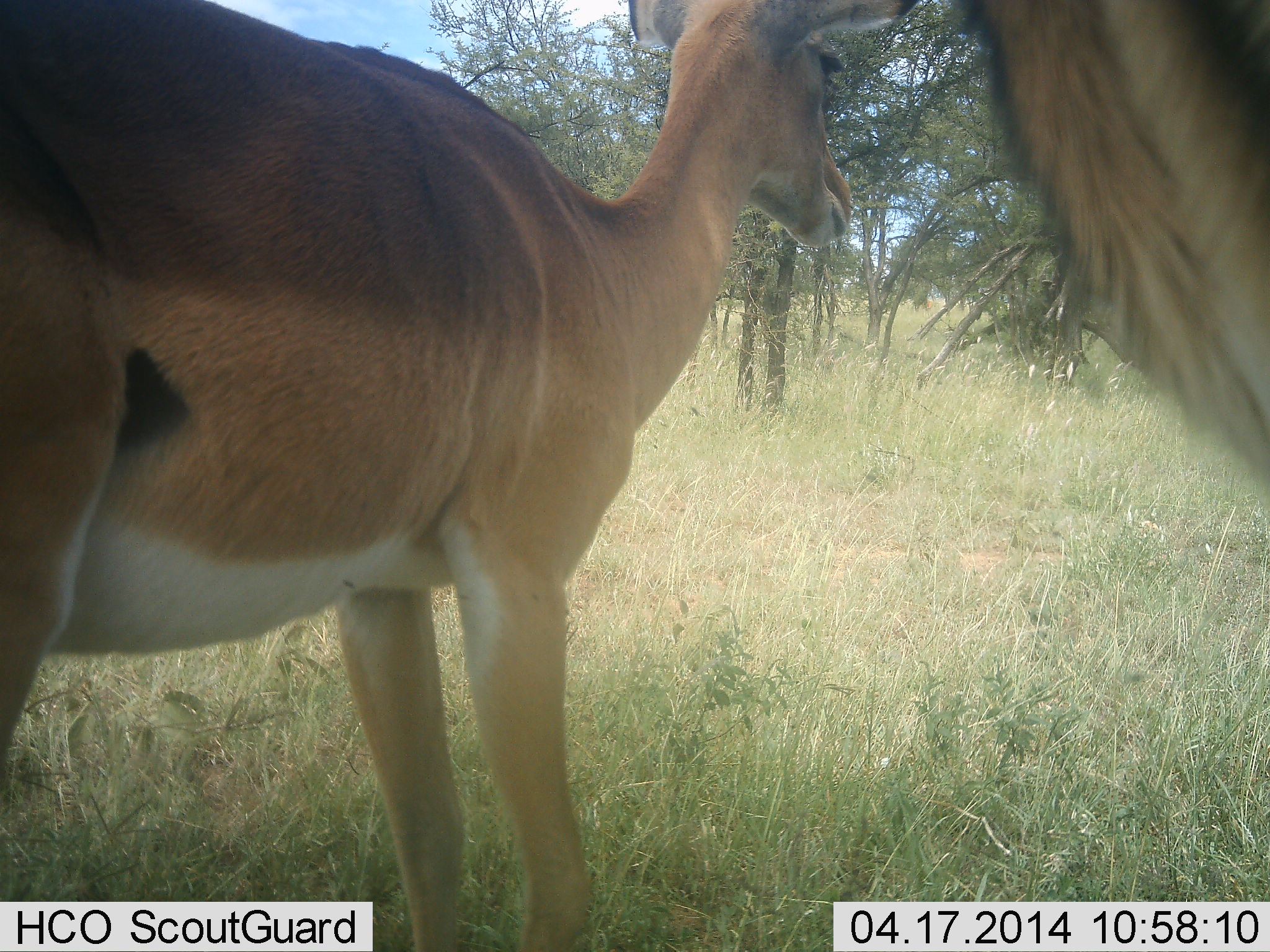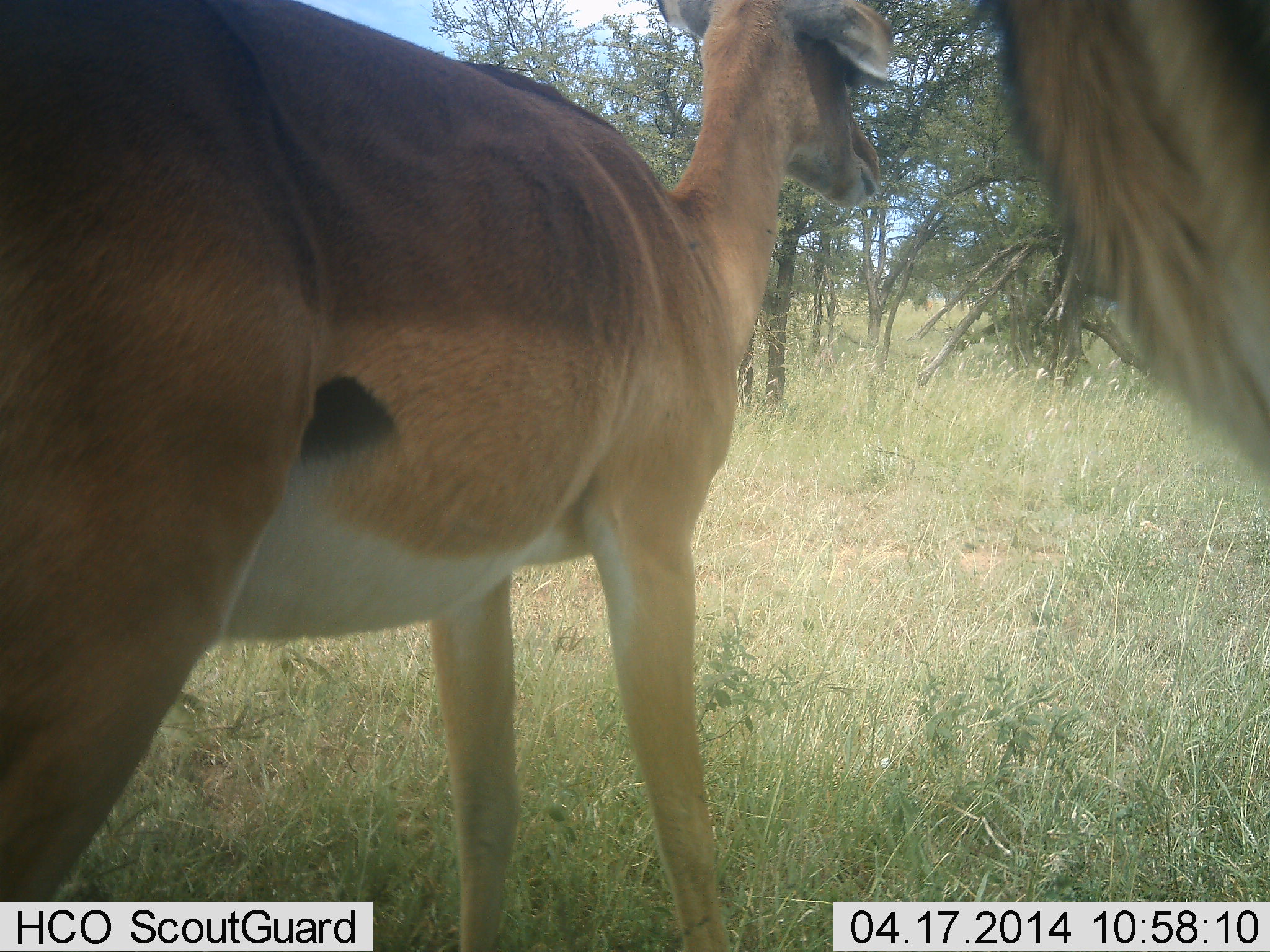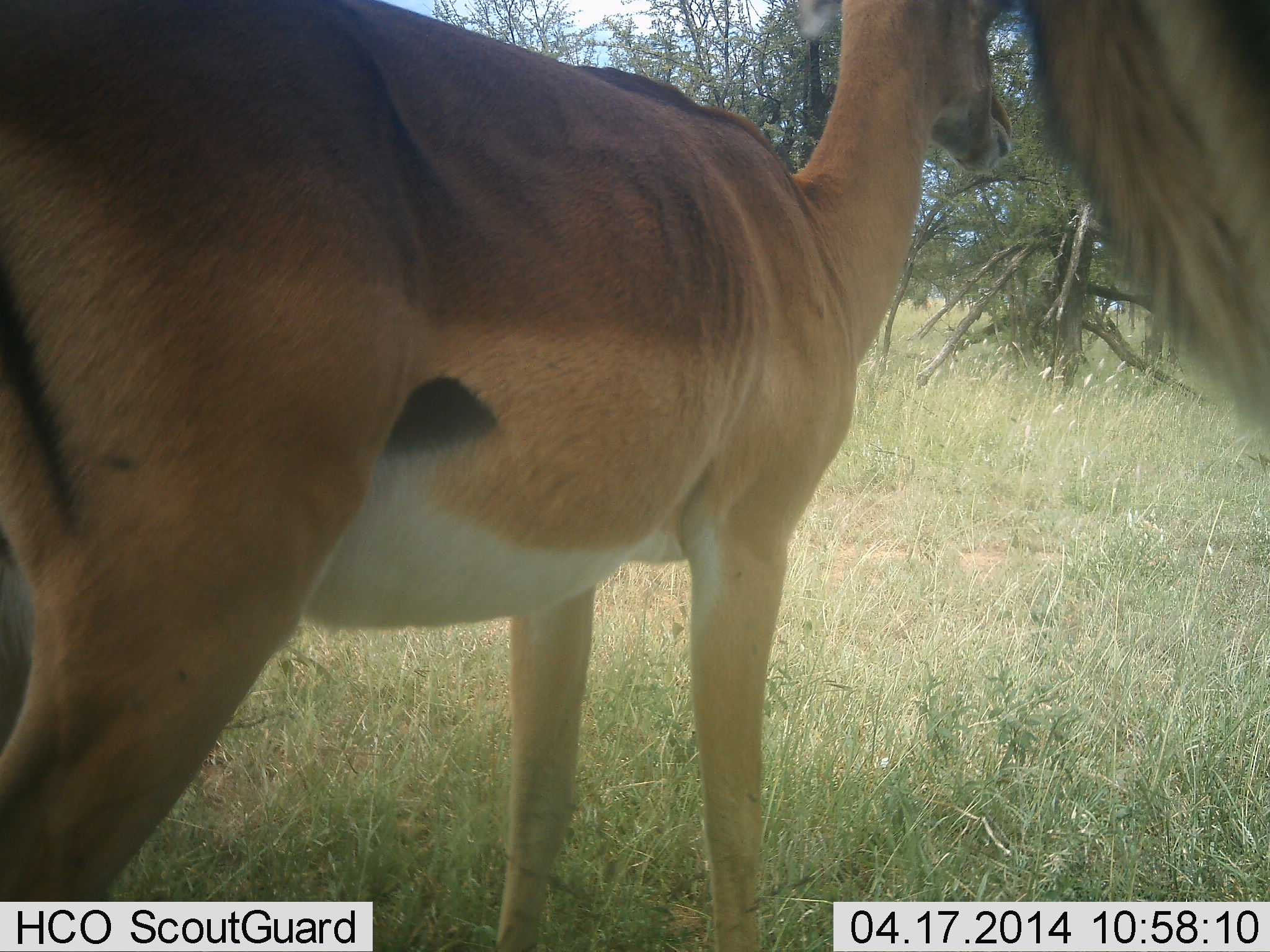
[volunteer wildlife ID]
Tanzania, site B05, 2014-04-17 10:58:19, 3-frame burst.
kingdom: Animalia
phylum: Chordata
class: Mammalia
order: Artiodactyla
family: Bovidae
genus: Aepyceros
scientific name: Aepyceros melampus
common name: impala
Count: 2.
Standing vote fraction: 100%.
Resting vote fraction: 0%.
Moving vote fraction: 0%.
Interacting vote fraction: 0%.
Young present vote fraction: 0%.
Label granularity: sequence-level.